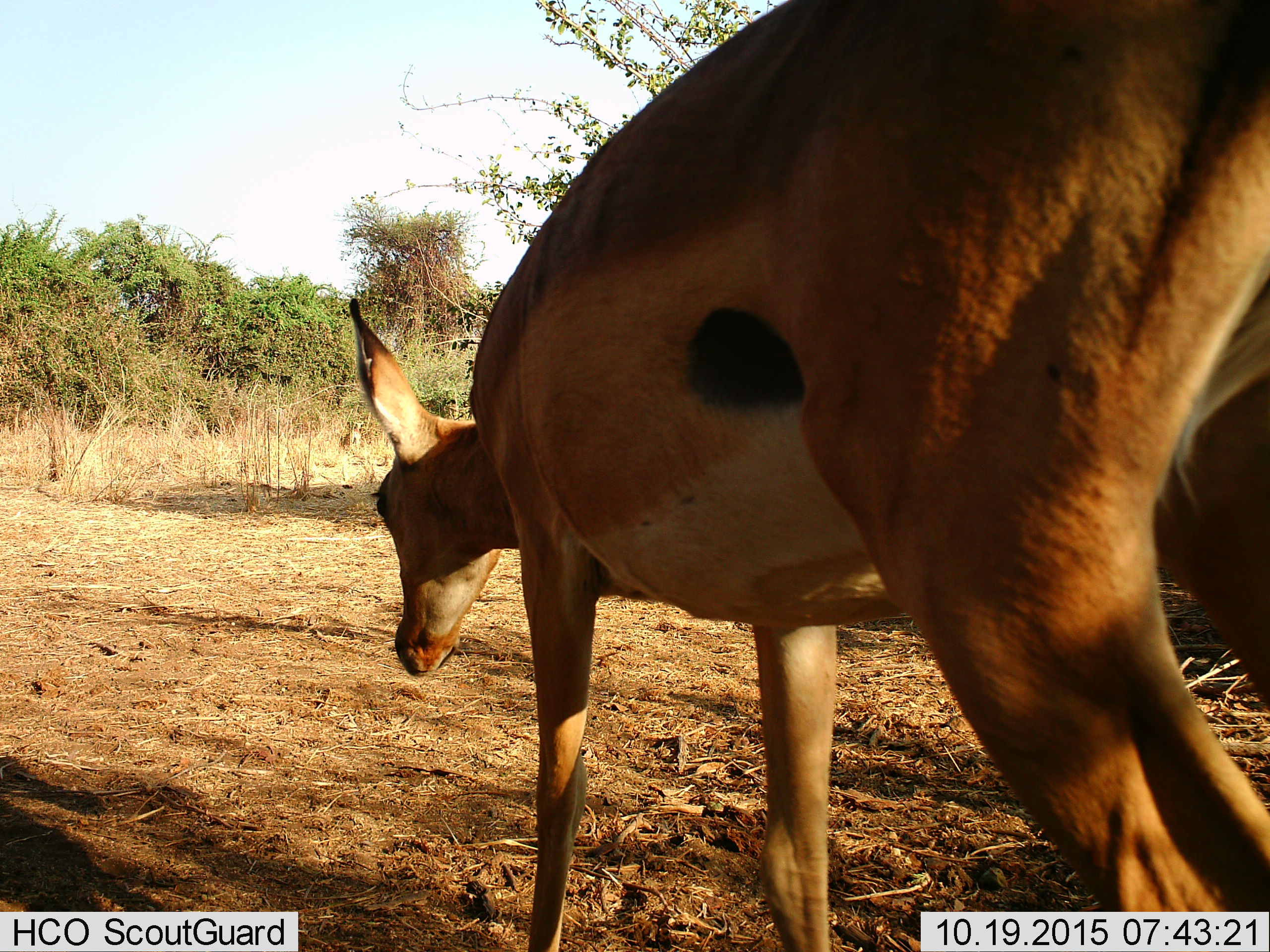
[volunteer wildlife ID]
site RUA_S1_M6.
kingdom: Animalia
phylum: Chordata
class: Mammalia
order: Artiodactyla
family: Bovidae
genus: Aepyceros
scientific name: Aepyceros melampus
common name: impala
Impala (Aepyceros melampus), count 1. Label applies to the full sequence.